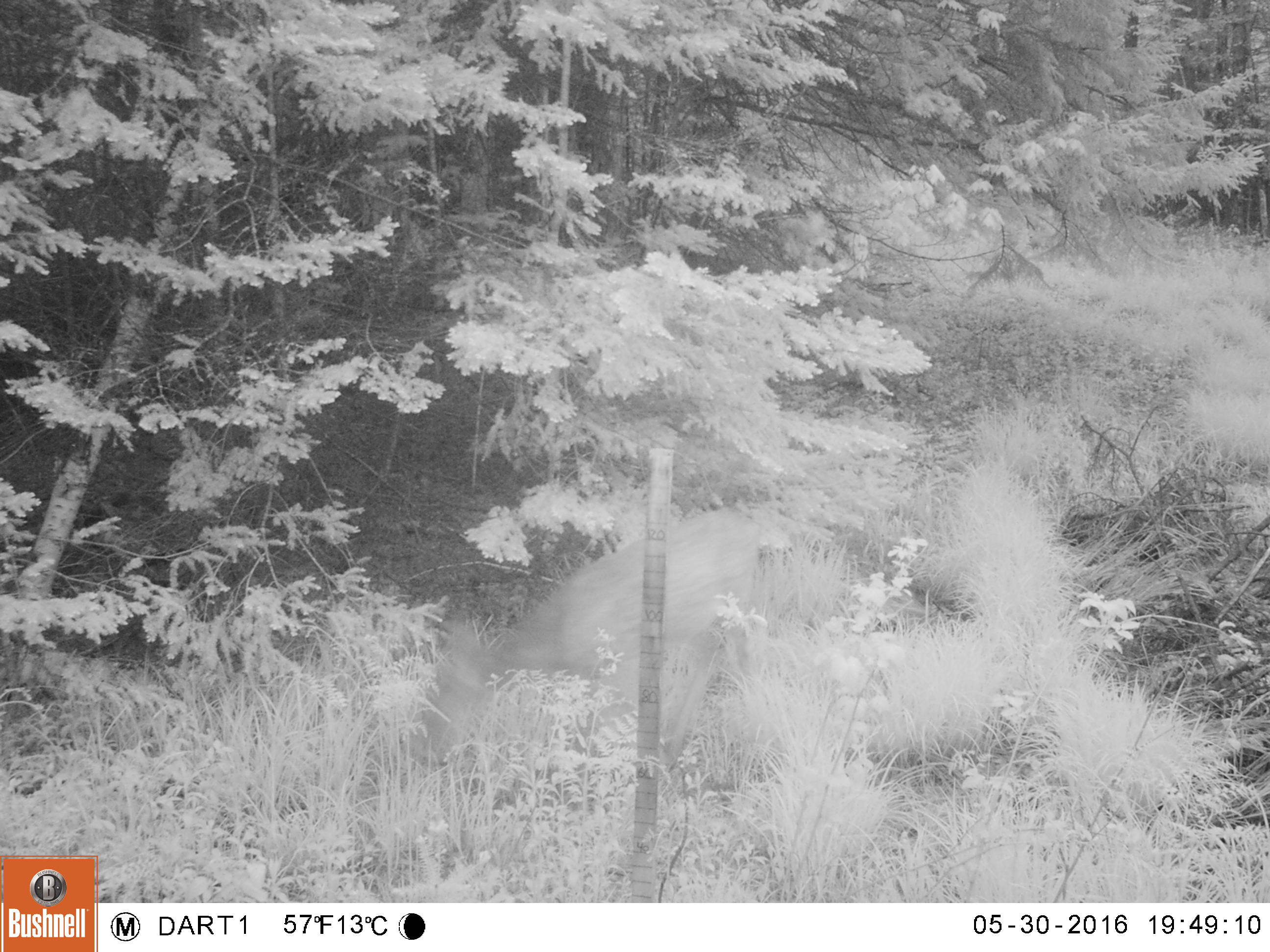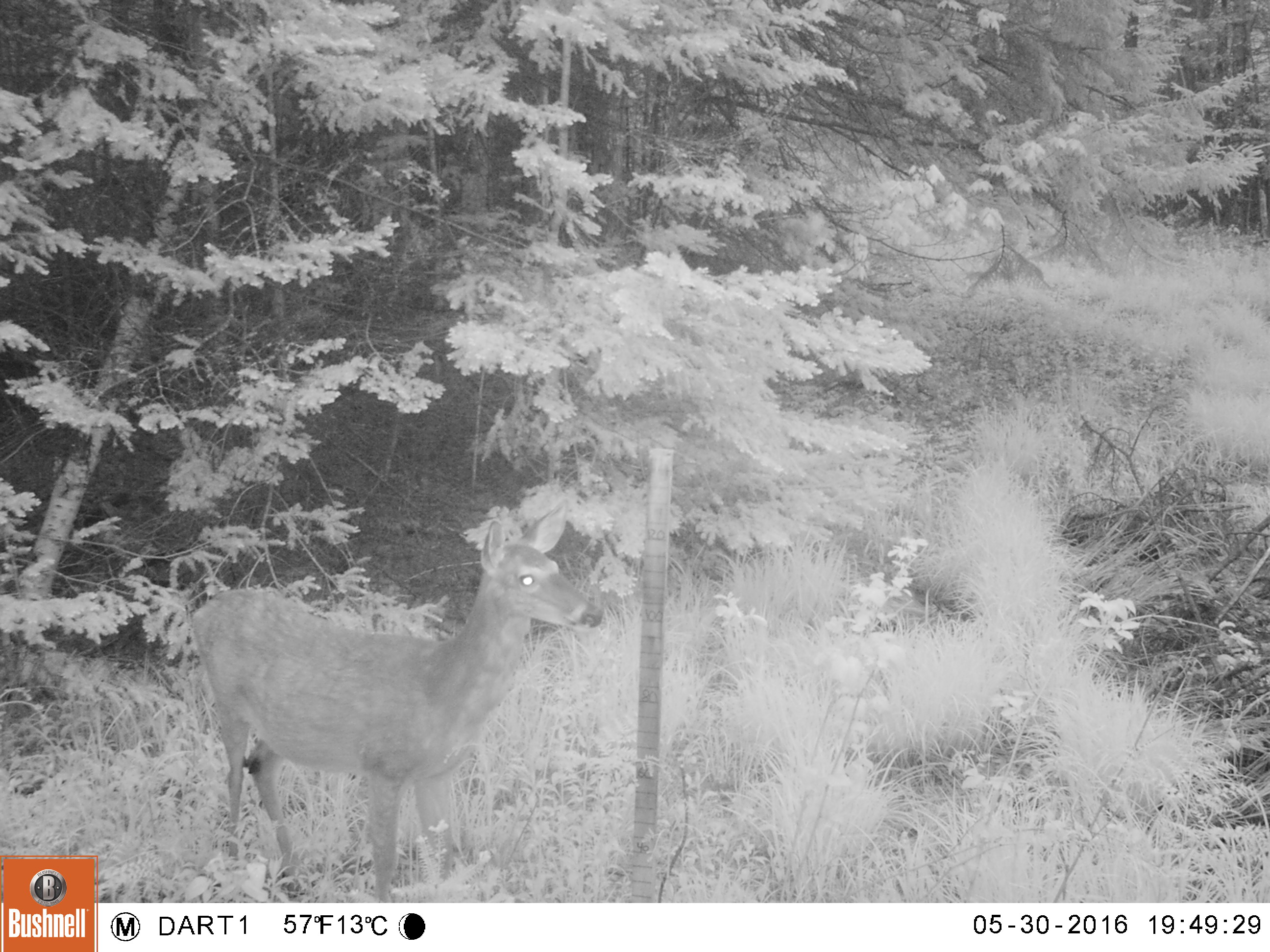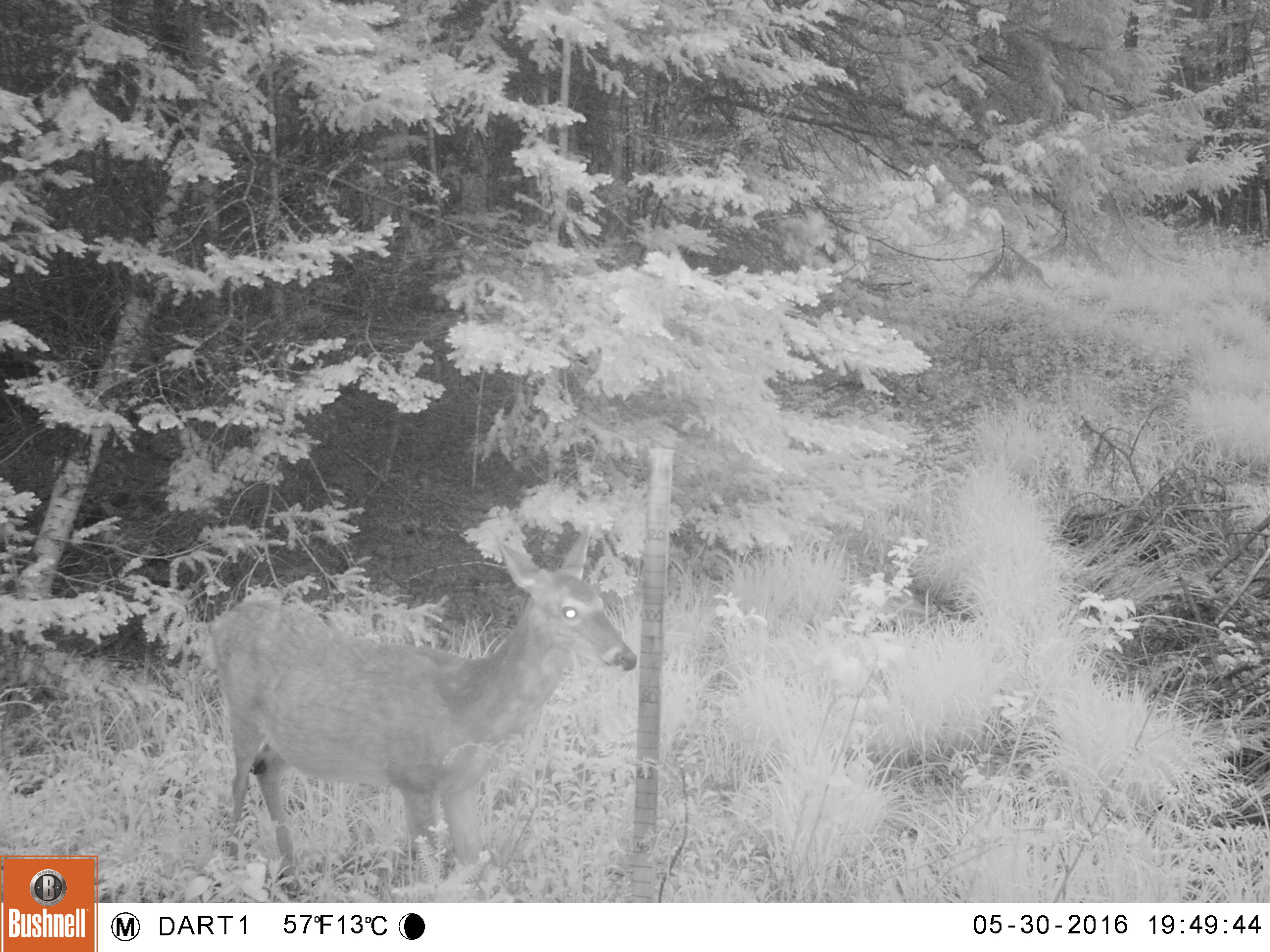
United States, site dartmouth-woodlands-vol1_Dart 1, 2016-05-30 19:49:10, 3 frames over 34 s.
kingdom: Animalia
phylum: Chordata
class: Mammalia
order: Artiodactyla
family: Cervidae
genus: Odocoileus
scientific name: Odocoileus virginianus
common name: white-tailed deer